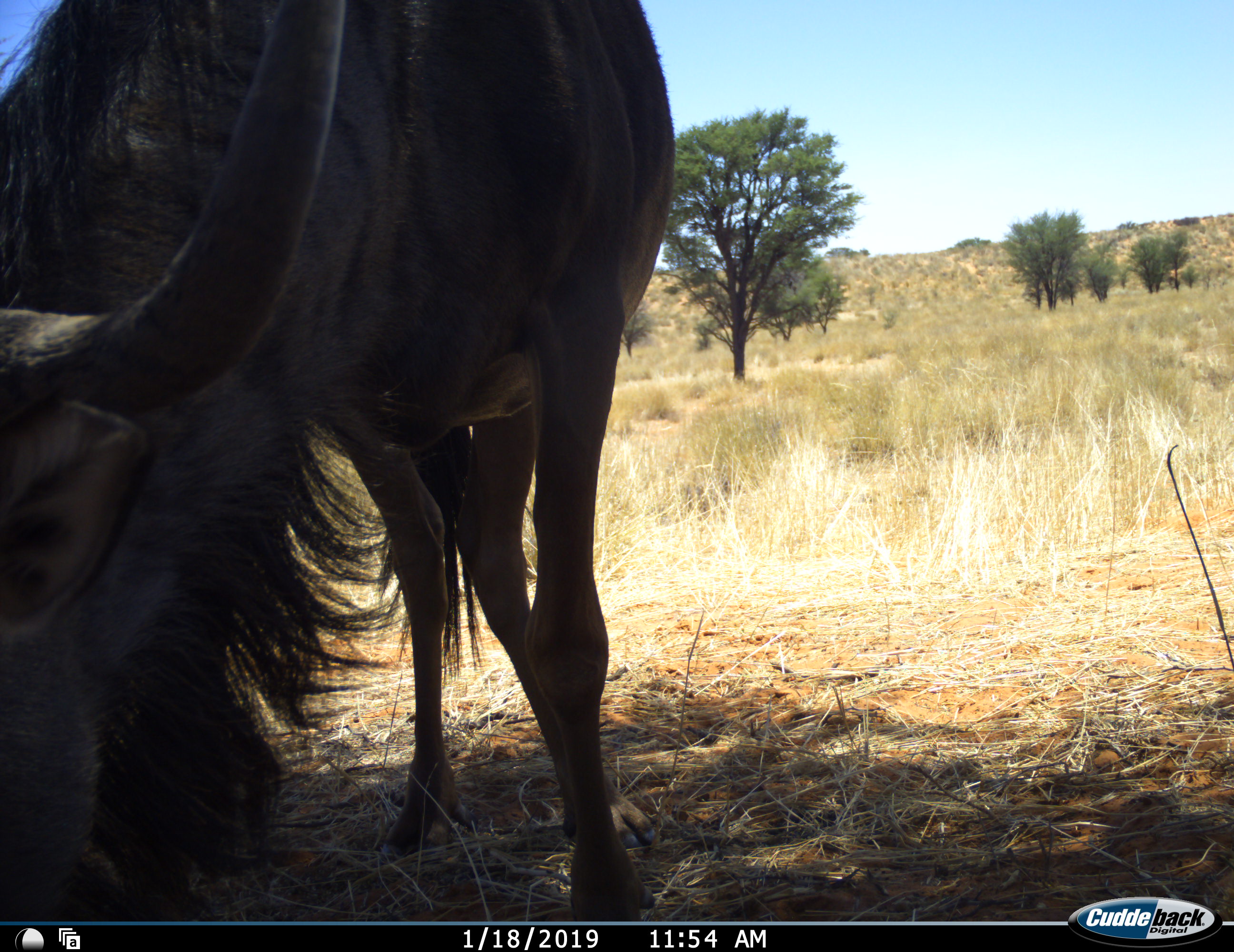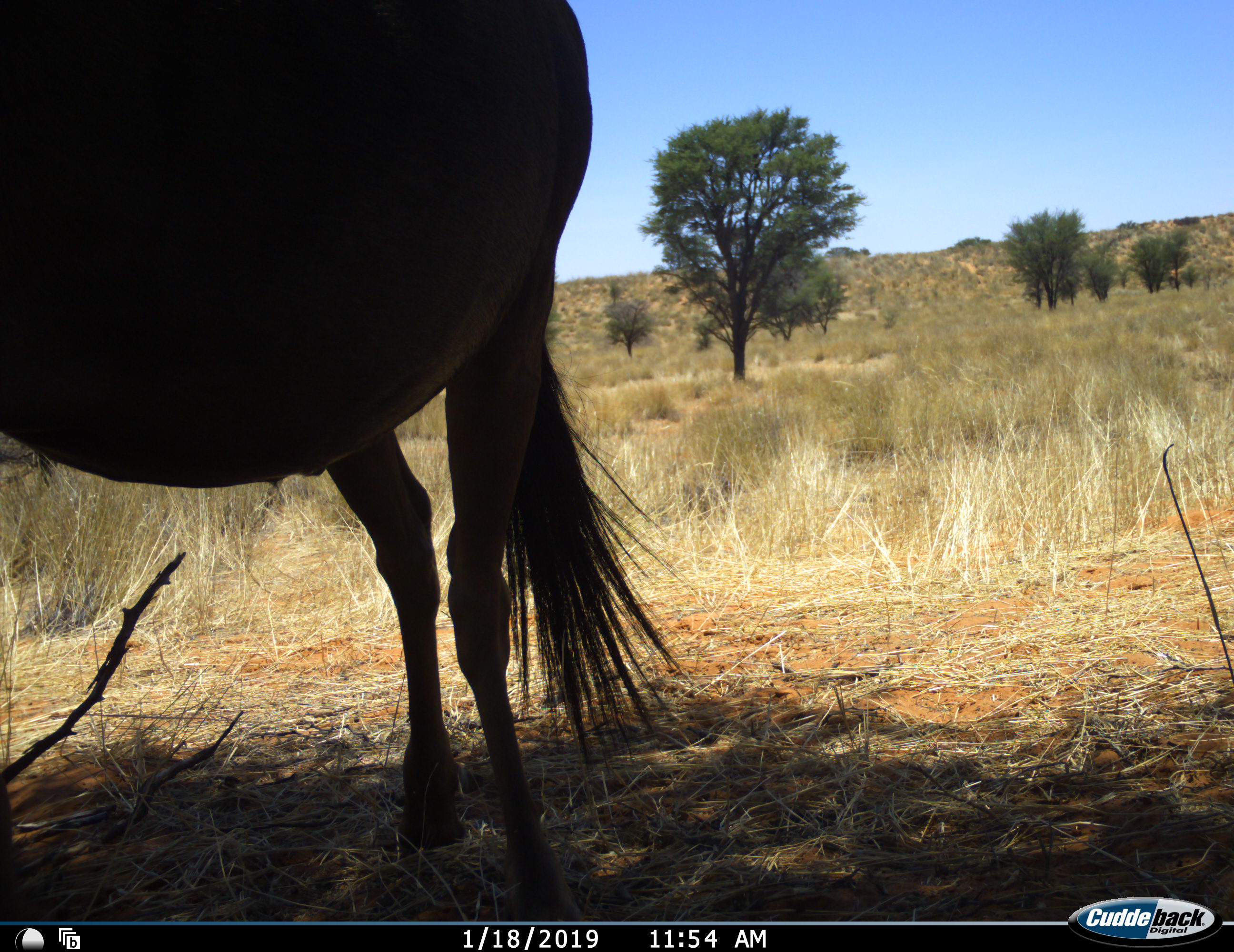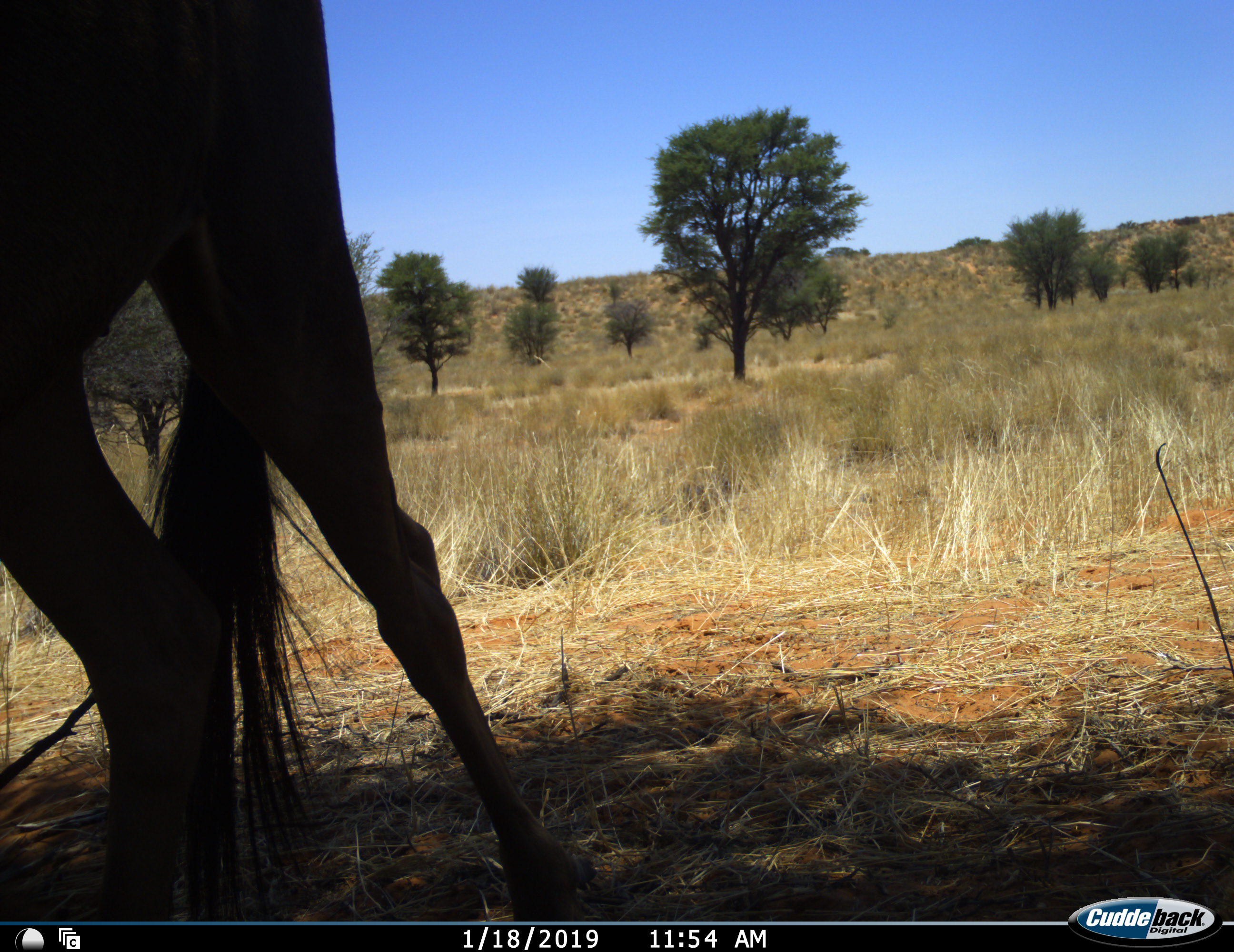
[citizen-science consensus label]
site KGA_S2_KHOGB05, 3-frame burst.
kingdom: Animalia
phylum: Chordata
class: Mammalia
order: Artiodactyla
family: Bovidae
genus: Connochaetes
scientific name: Connochaetes taurinus taurinus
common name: blue wildebeest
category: wildebeestblue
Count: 1.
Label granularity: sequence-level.